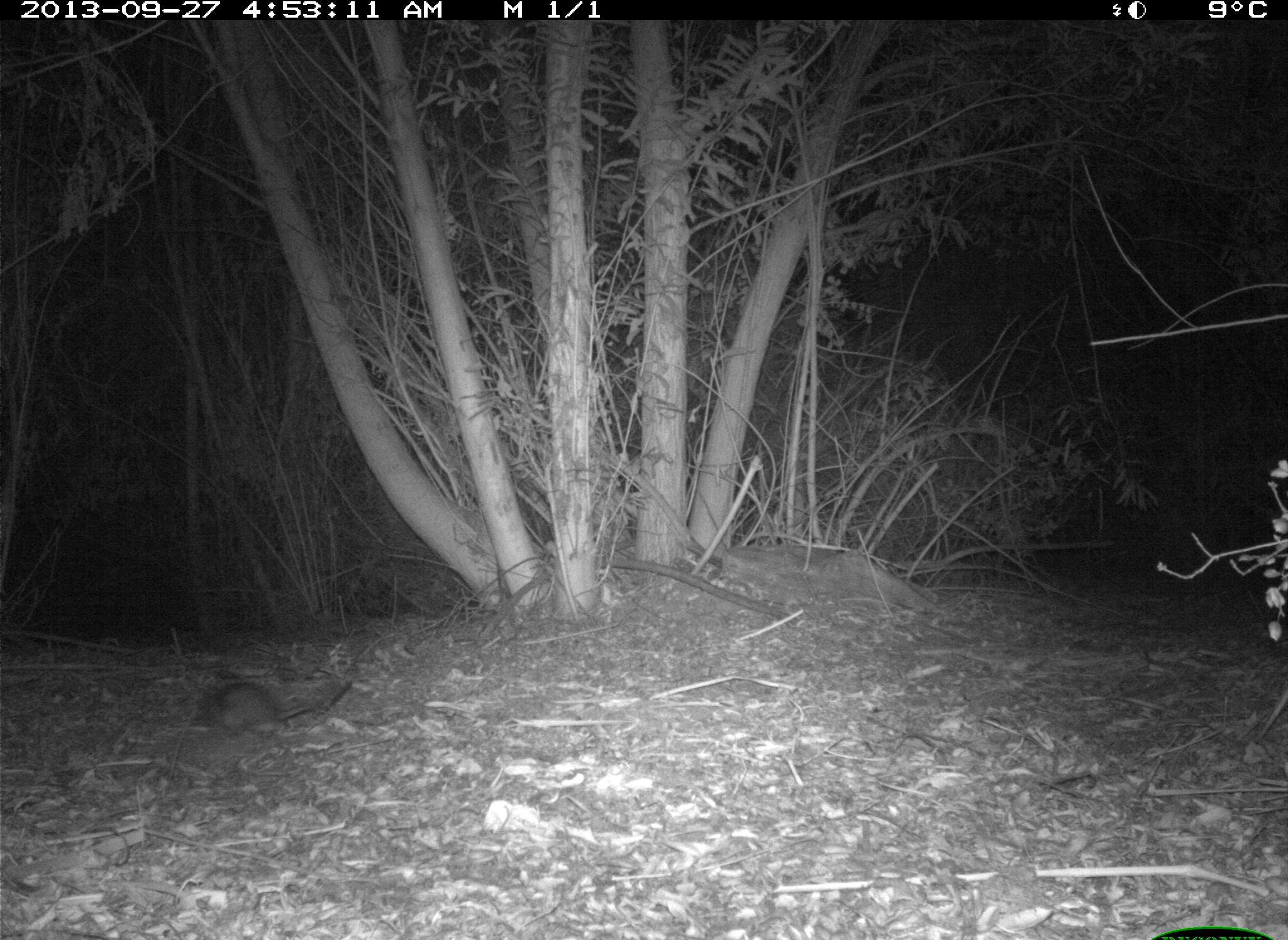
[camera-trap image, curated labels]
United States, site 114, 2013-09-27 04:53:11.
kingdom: Animalia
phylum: Chordata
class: Mammalia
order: Rodentia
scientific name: Rodentia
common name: rodent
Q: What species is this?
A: Rodent (Rodentia).